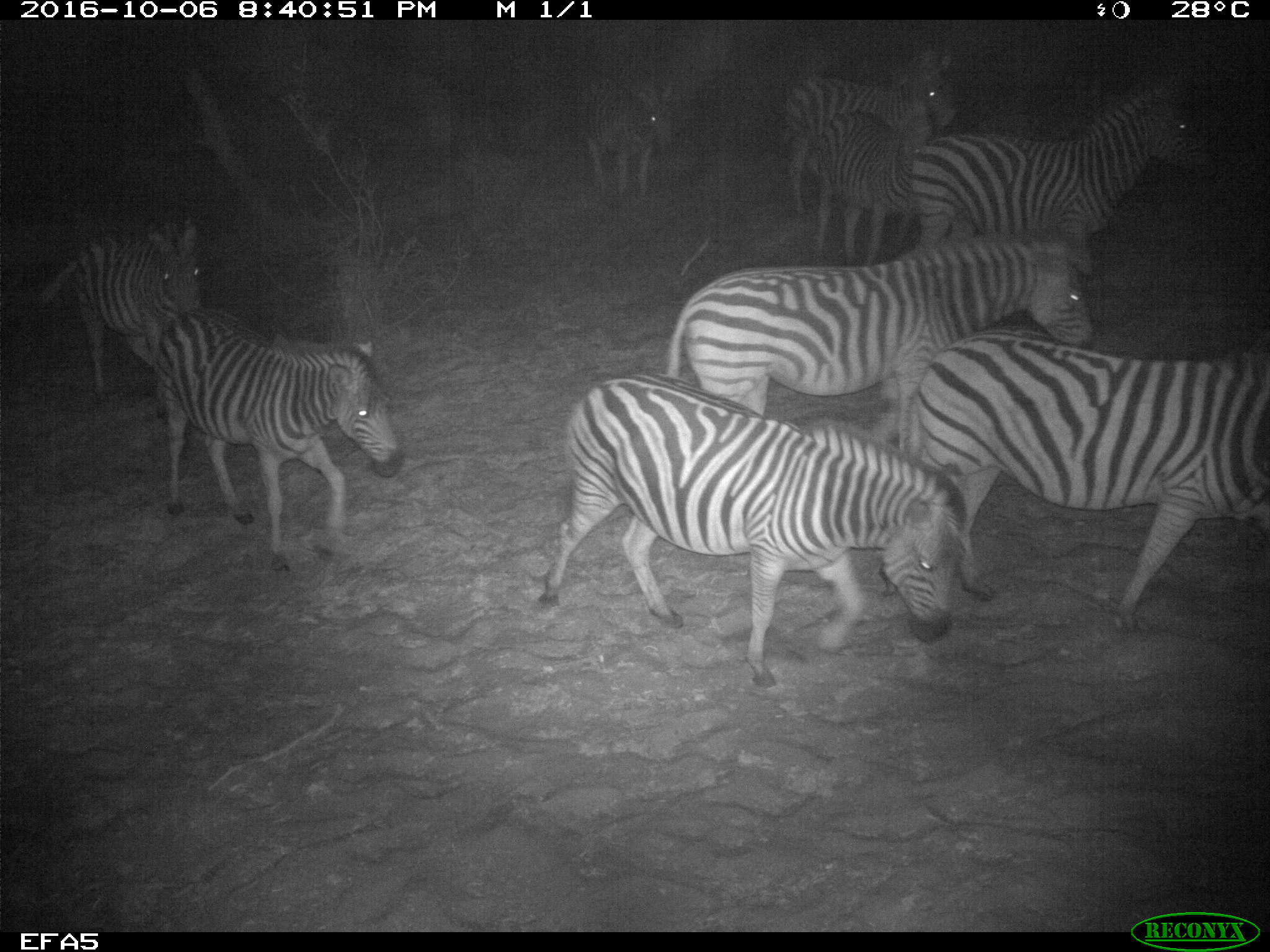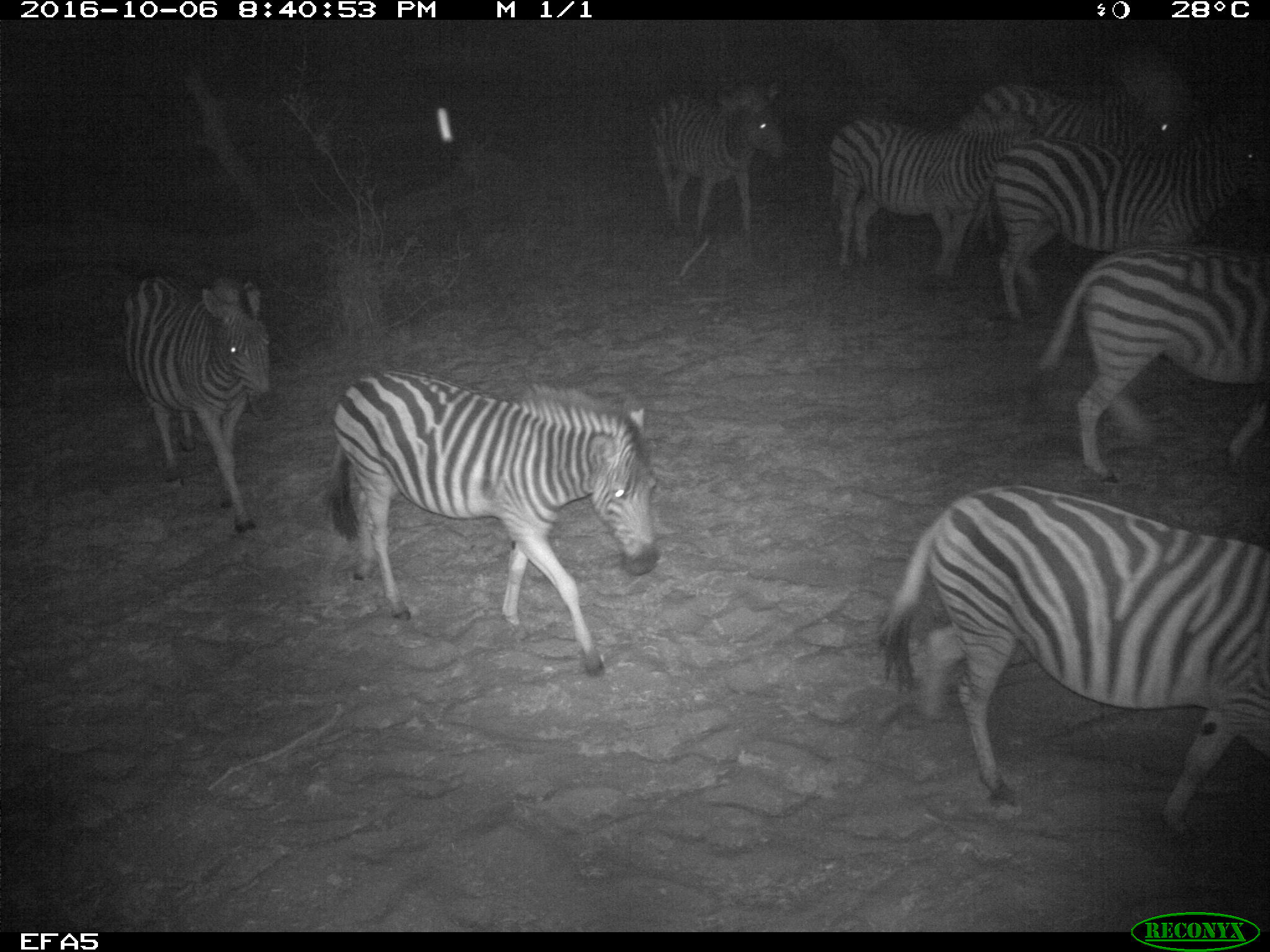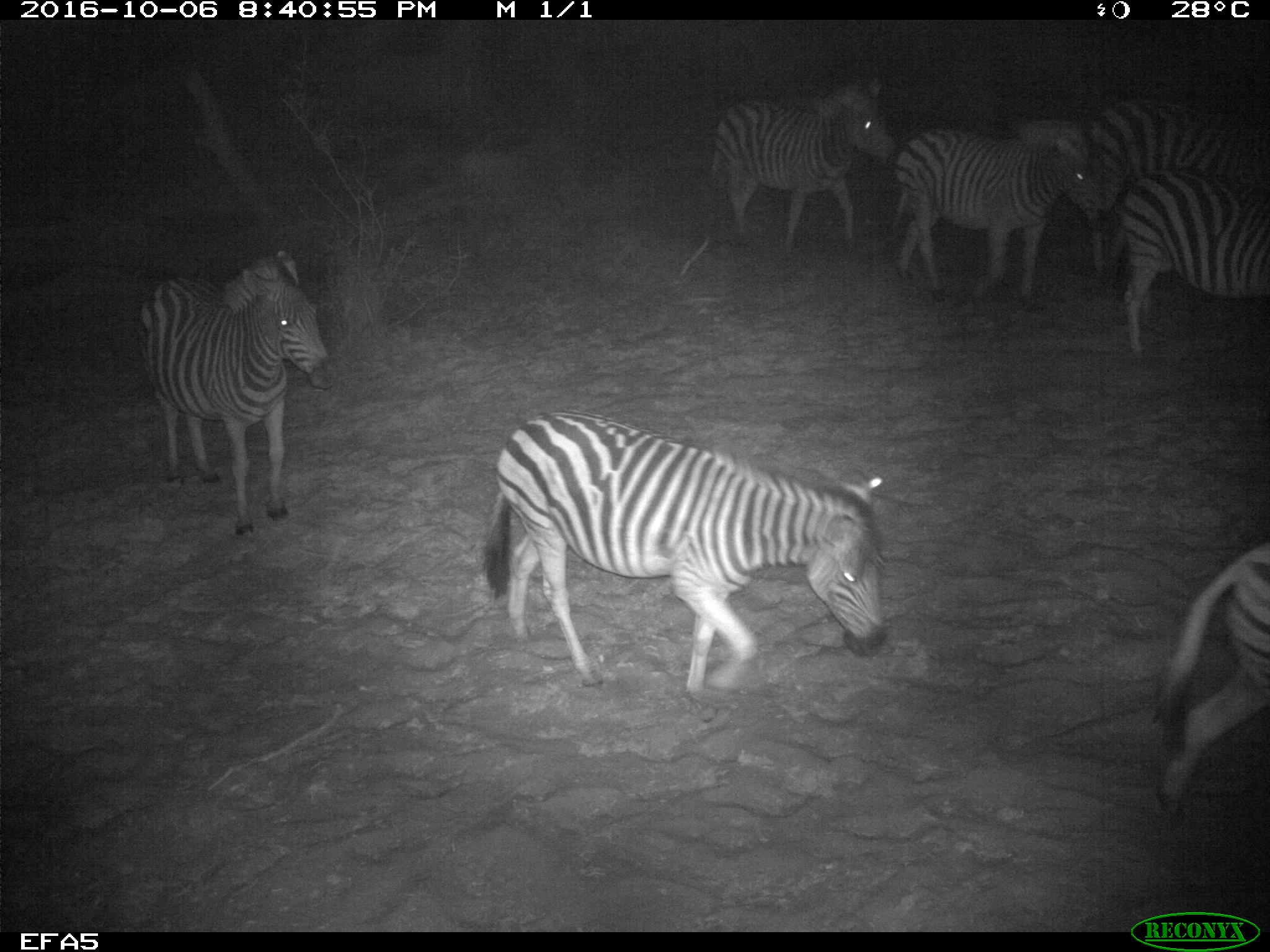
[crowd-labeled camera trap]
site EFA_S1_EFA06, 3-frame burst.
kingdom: Animalia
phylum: Chordata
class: Mammalia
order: Perissodactyla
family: Equidae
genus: Equus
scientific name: Equus quagga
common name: plains zebra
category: zebraplains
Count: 9.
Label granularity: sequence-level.